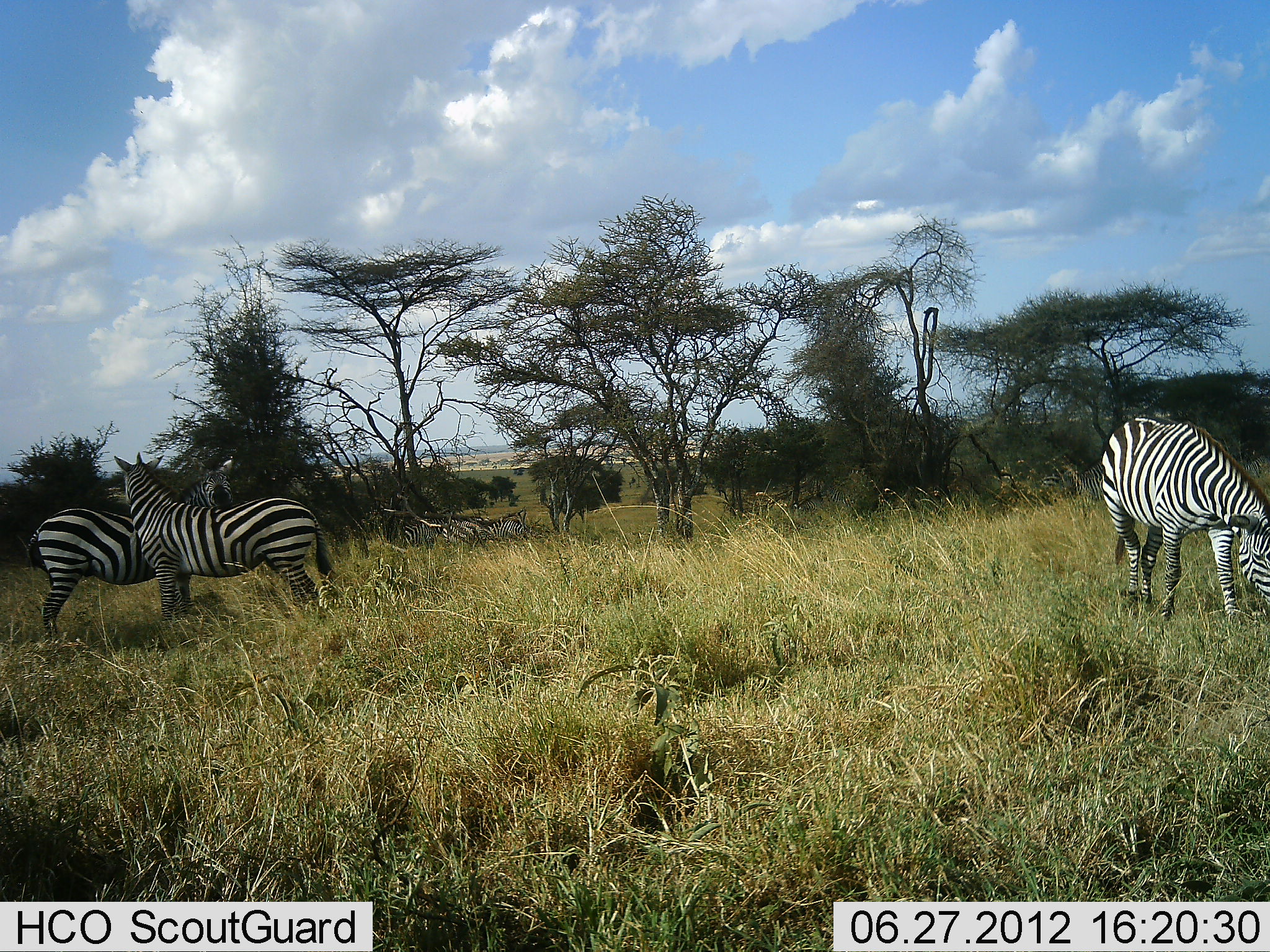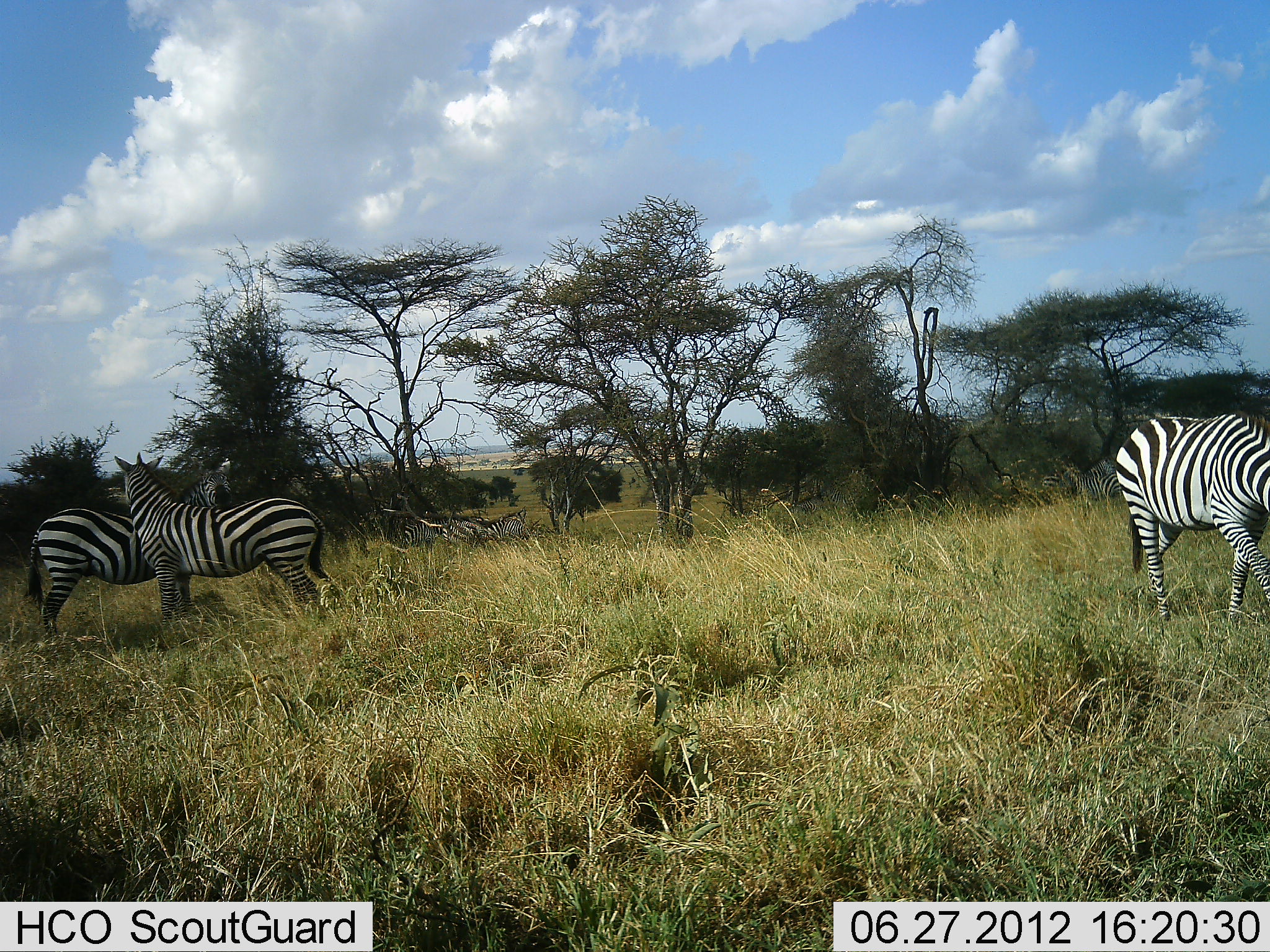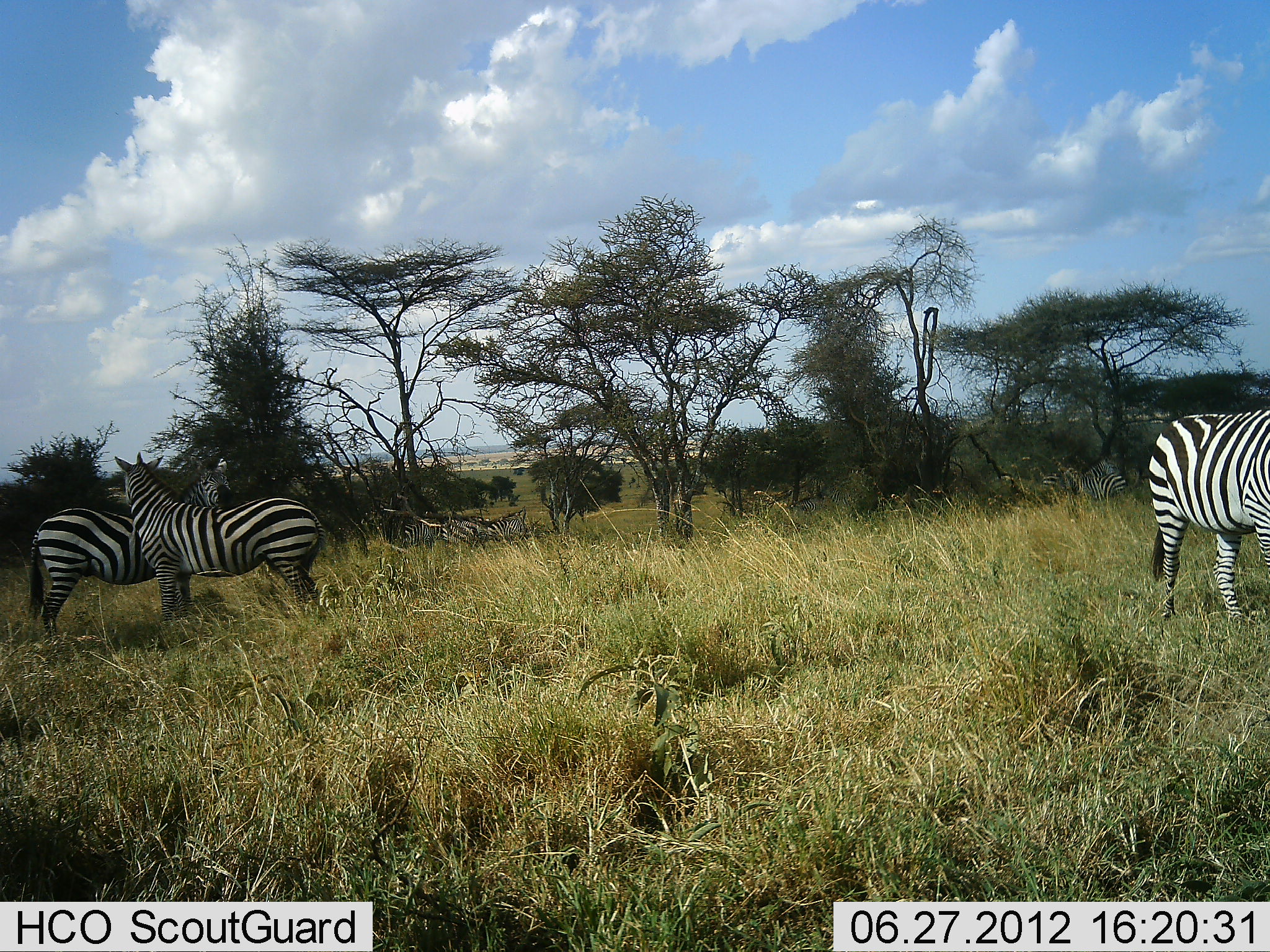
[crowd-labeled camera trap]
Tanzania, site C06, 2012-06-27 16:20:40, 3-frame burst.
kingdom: Animalia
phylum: Chordata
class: Mammalia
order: Perissodactyla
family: Equidae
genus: Equus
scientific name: Equus quagga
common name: plains zebra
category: zebra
Zebra (plains zebra) (Equus quagga), count 4. Behavior (volunteer vote fractions): standing 70%, resting 20%, moving 50%, interacting 20%. Young present (vote fraction): 0%. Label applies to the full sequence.